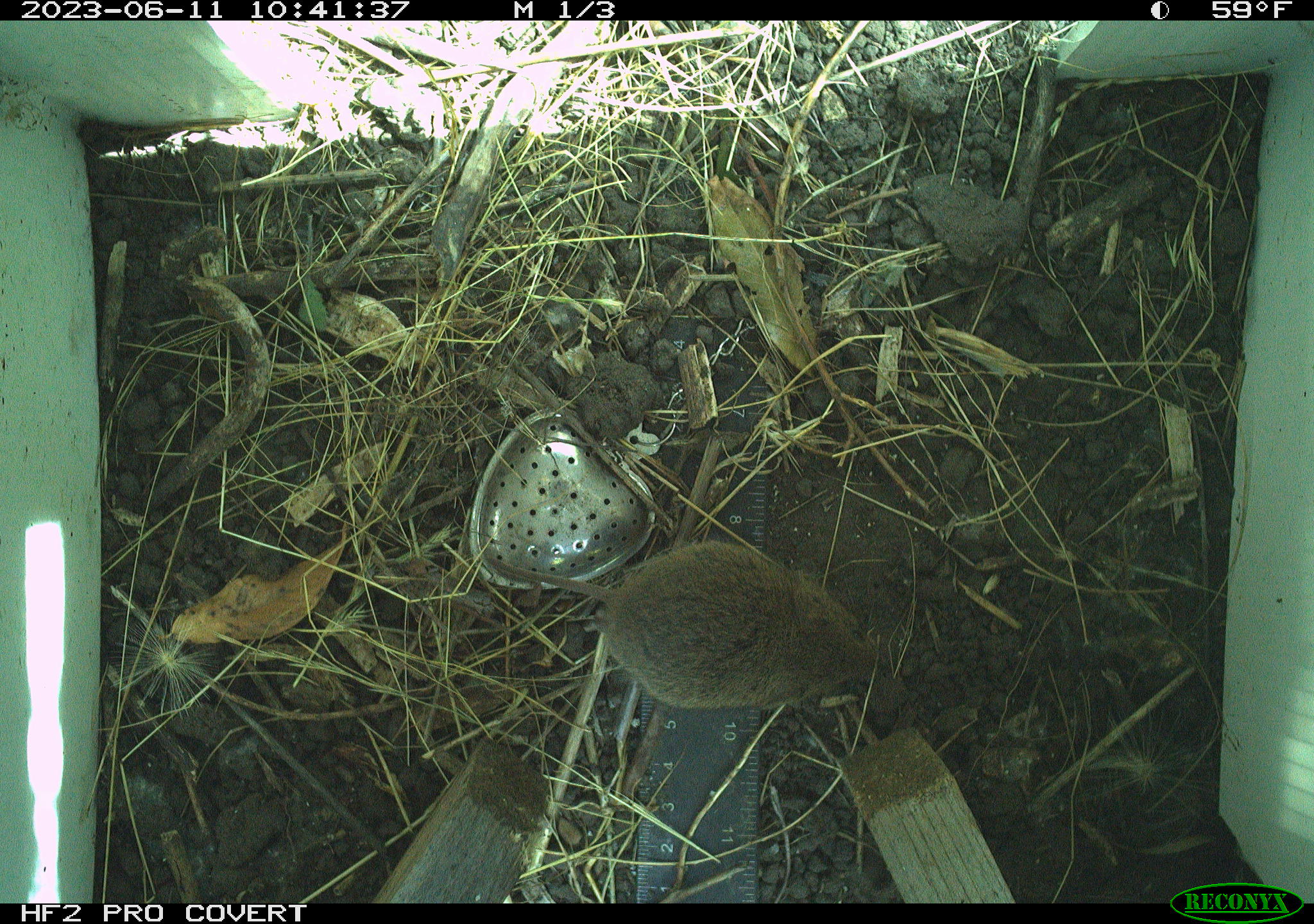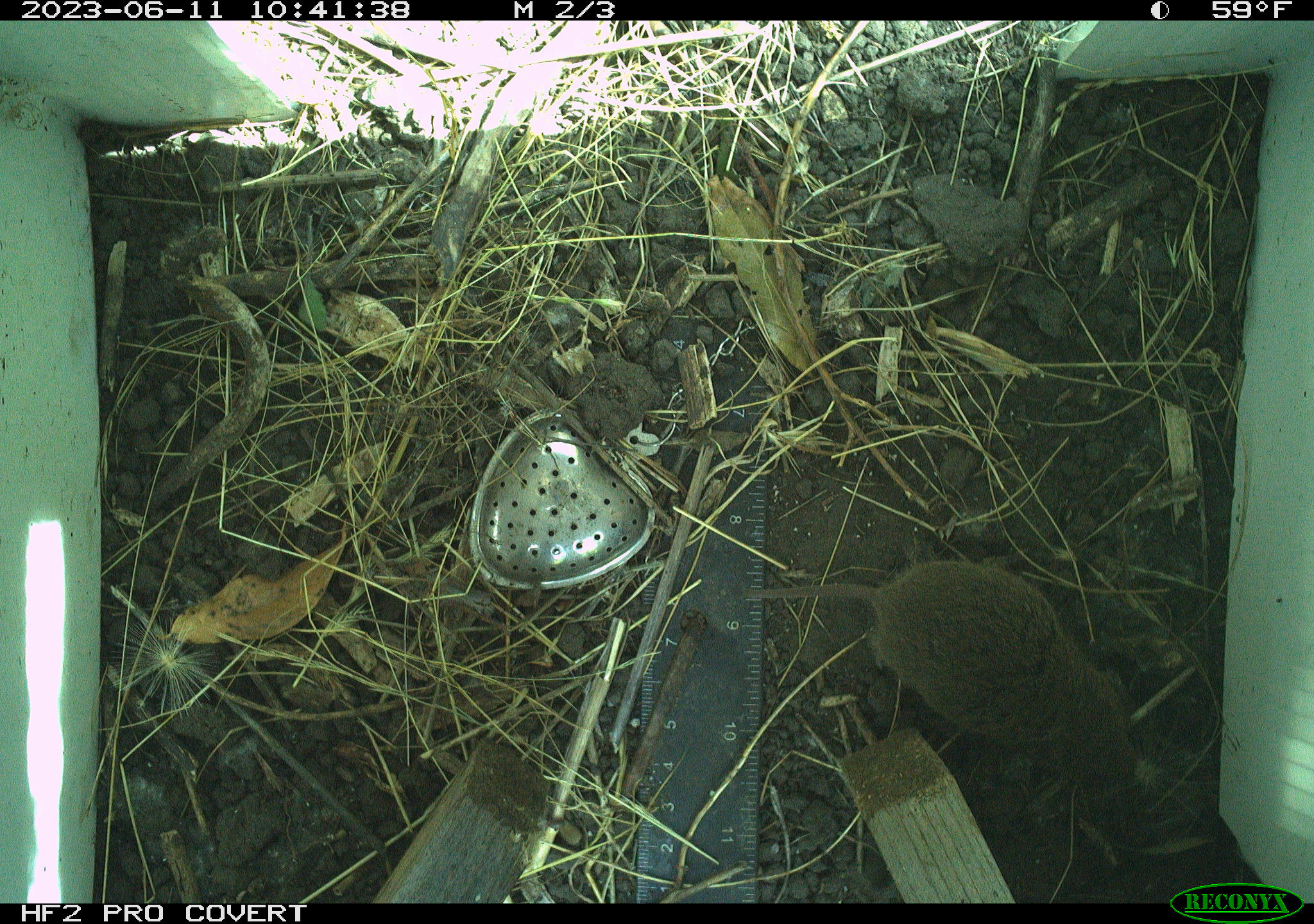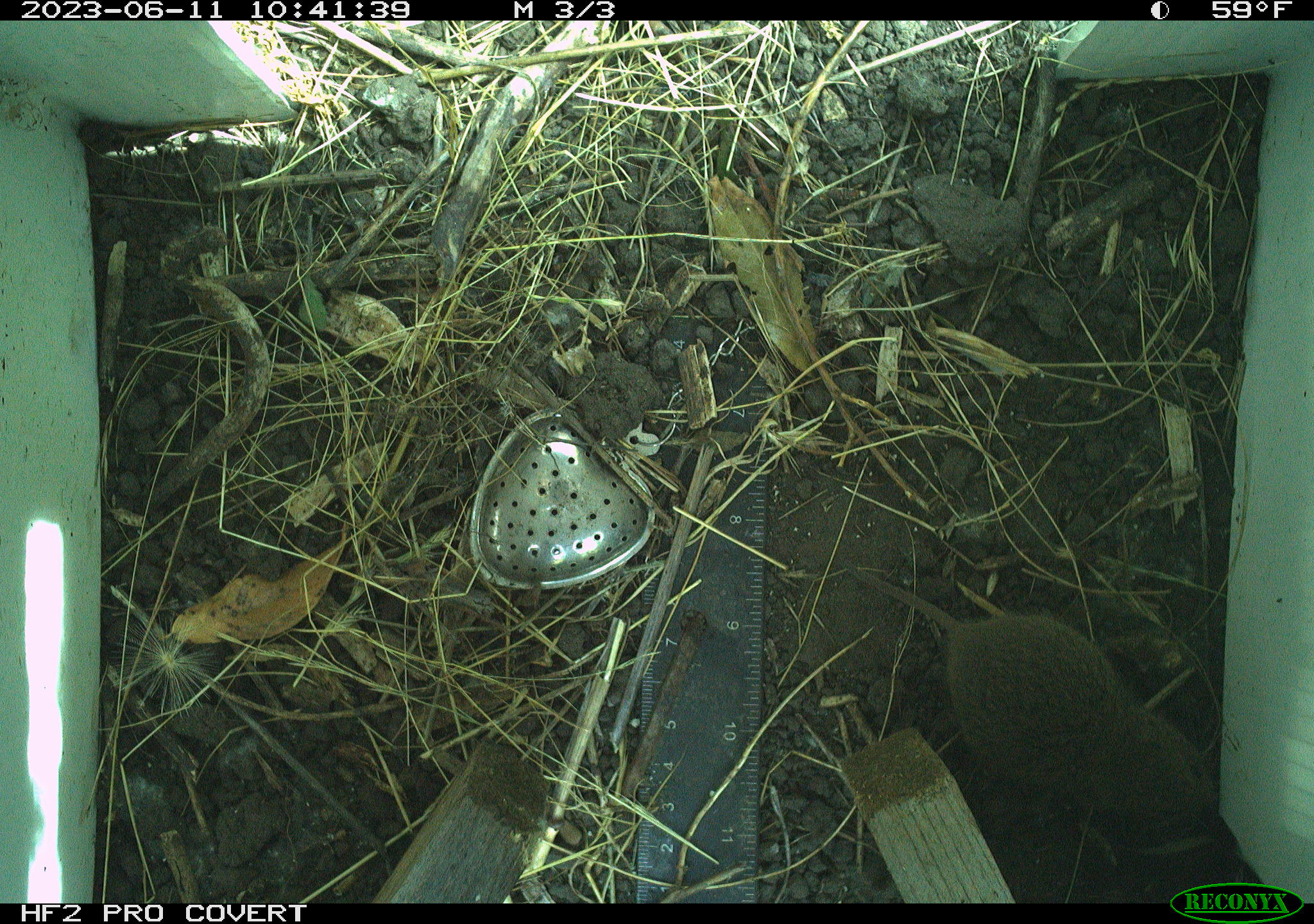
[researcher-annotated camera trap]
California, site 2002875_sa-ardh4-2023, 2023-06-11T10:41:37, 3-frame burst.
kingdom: Animalia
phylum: Chordata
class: Mammalia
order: Rodentia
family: Cricetidae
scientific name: Arvicolinae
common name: voles, lemmings, and muskrats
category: arvicolinae subfamily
Arvicolinae subfamily (voles, lemmings, and muskrats) (Arvicolinae).